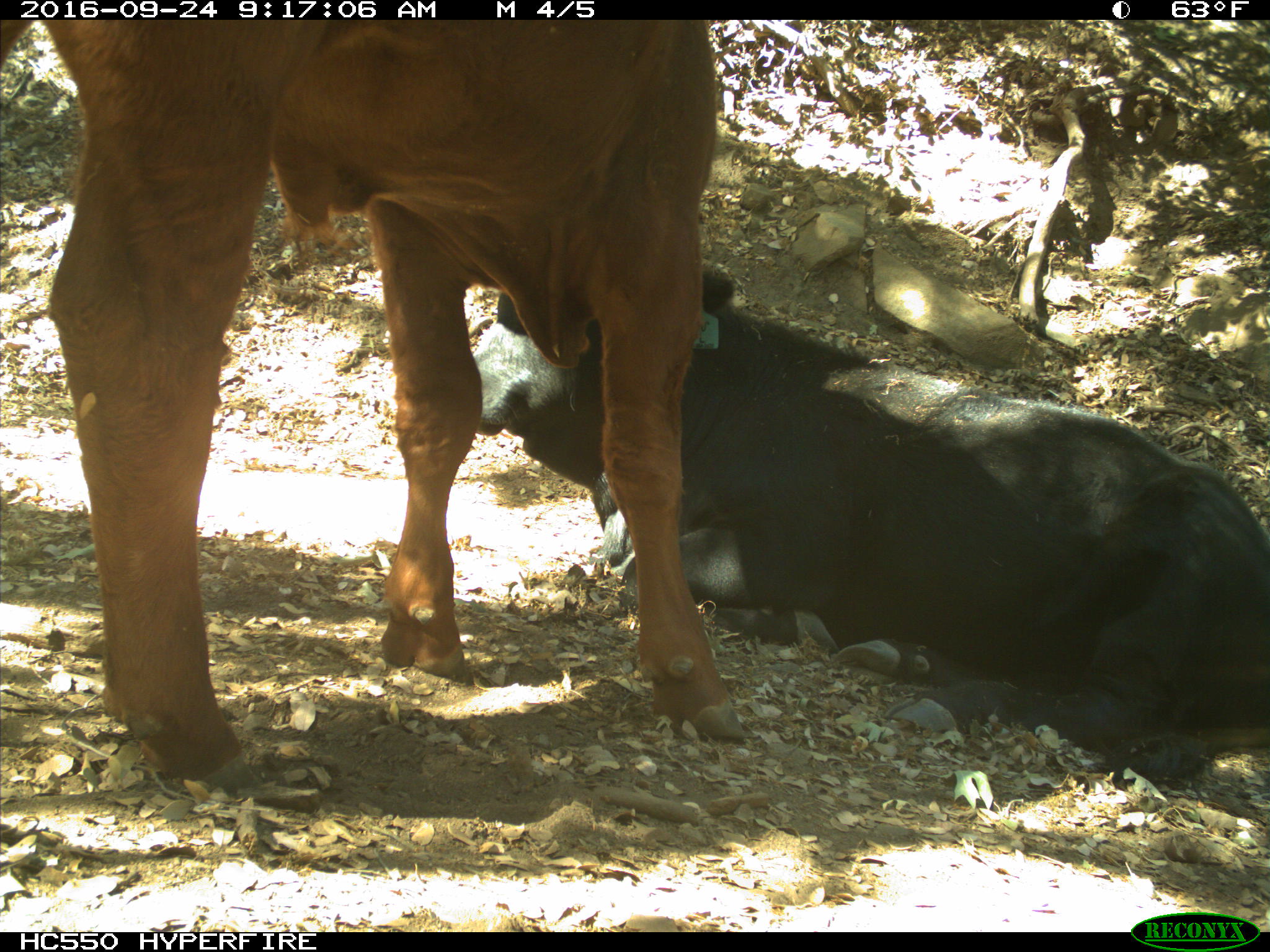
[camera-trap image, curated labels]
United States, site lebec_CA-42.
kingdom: Animalia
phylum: Chordata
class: Mammalia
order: Artiodactyla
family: Bovidae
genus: Bos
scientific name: Bos taurus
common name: domestic cow